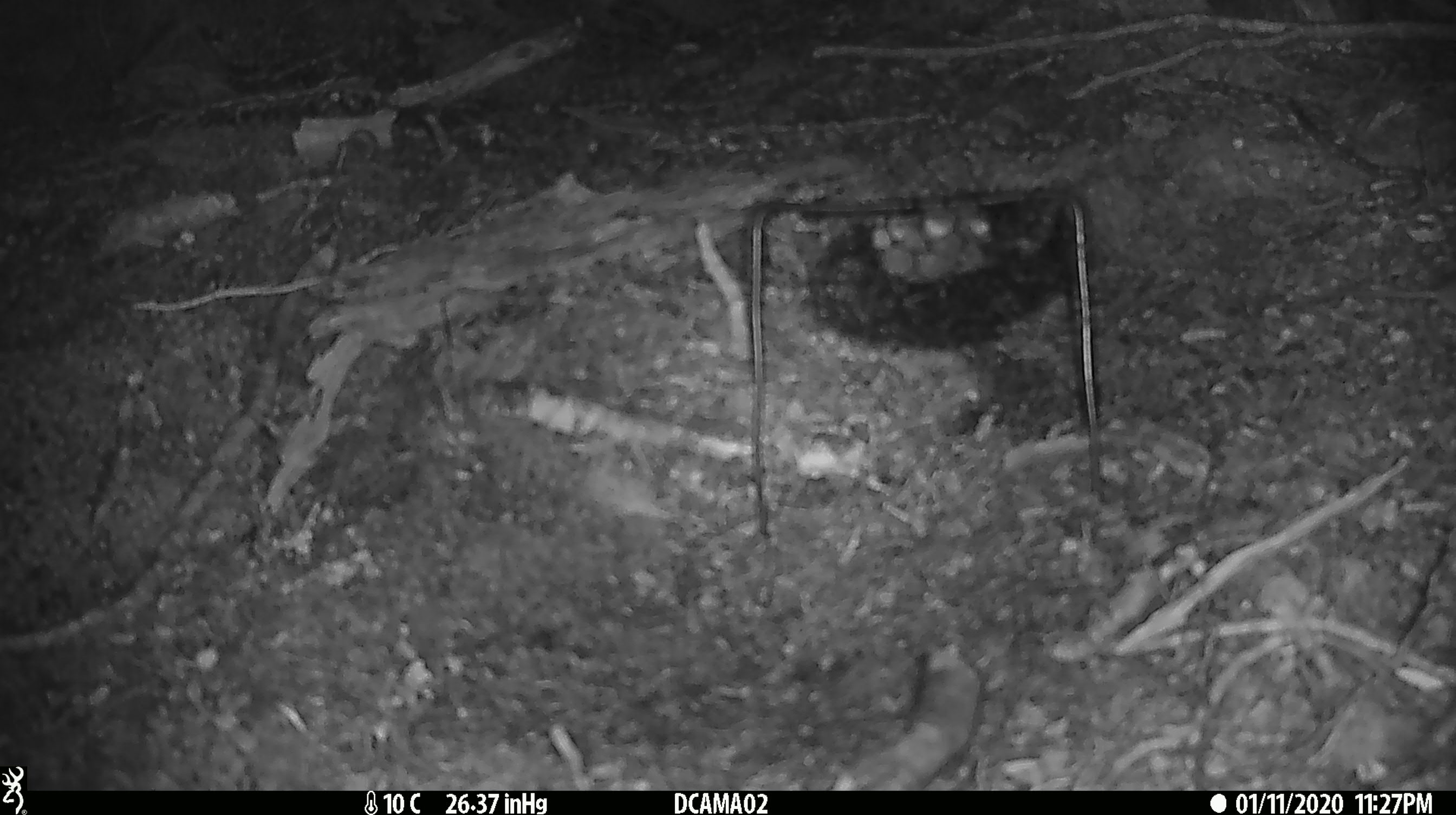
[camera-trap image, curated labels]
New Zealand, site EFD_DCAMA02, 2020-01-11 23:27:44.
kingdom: Animalia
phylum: Chordata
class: Mammalia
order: Rodentia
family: Muridae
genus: Mus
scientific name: Mus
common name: mouse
Mouse (Mus).